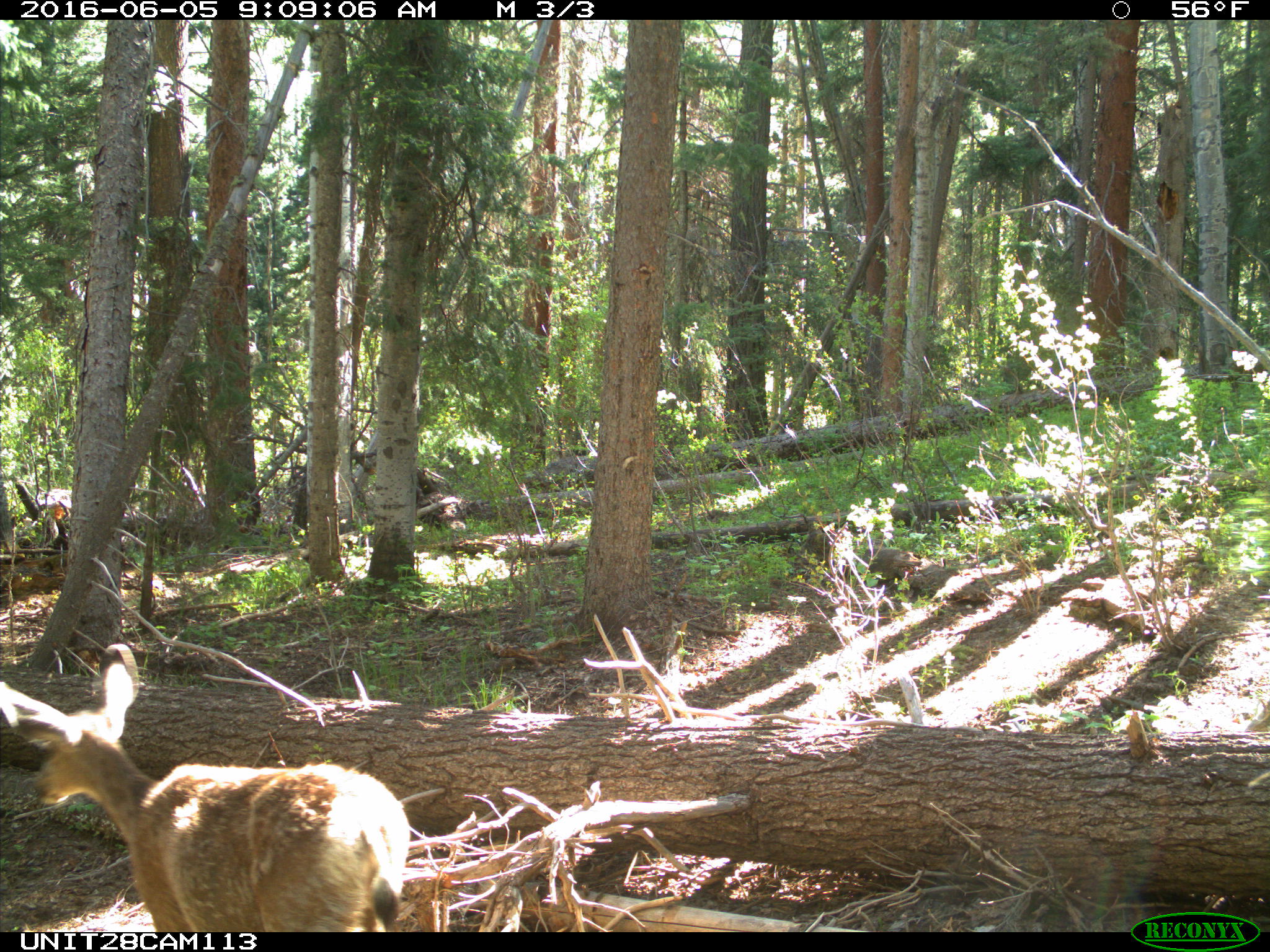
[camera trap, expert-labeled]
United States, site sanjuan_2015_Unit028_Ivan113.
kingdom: Animalia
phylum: Chordata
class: Mammalia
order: Artiodactyla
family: Cervidae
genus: Odocoileus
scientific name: Odocoileus hemionus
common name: mule deer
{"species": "Odocoileus hemionus (mule deer)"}